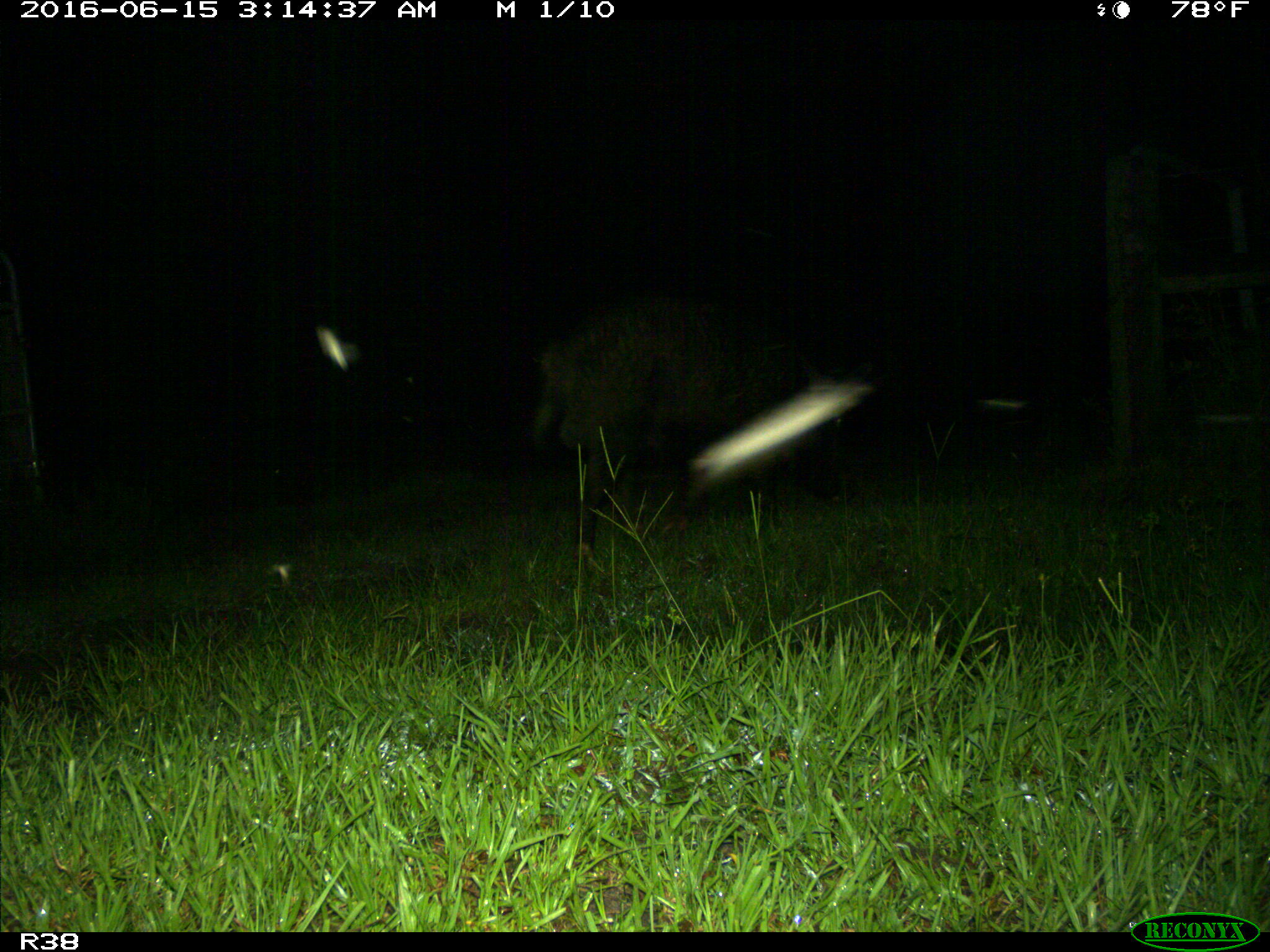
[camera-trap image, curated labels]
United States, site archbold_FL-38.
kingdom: Animalia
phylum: Chordata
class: Mammalia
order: Artiodactyla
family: Suidae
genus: Sus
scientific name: Sus scrofa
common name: wild boar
Sus scrofa (wild boar).